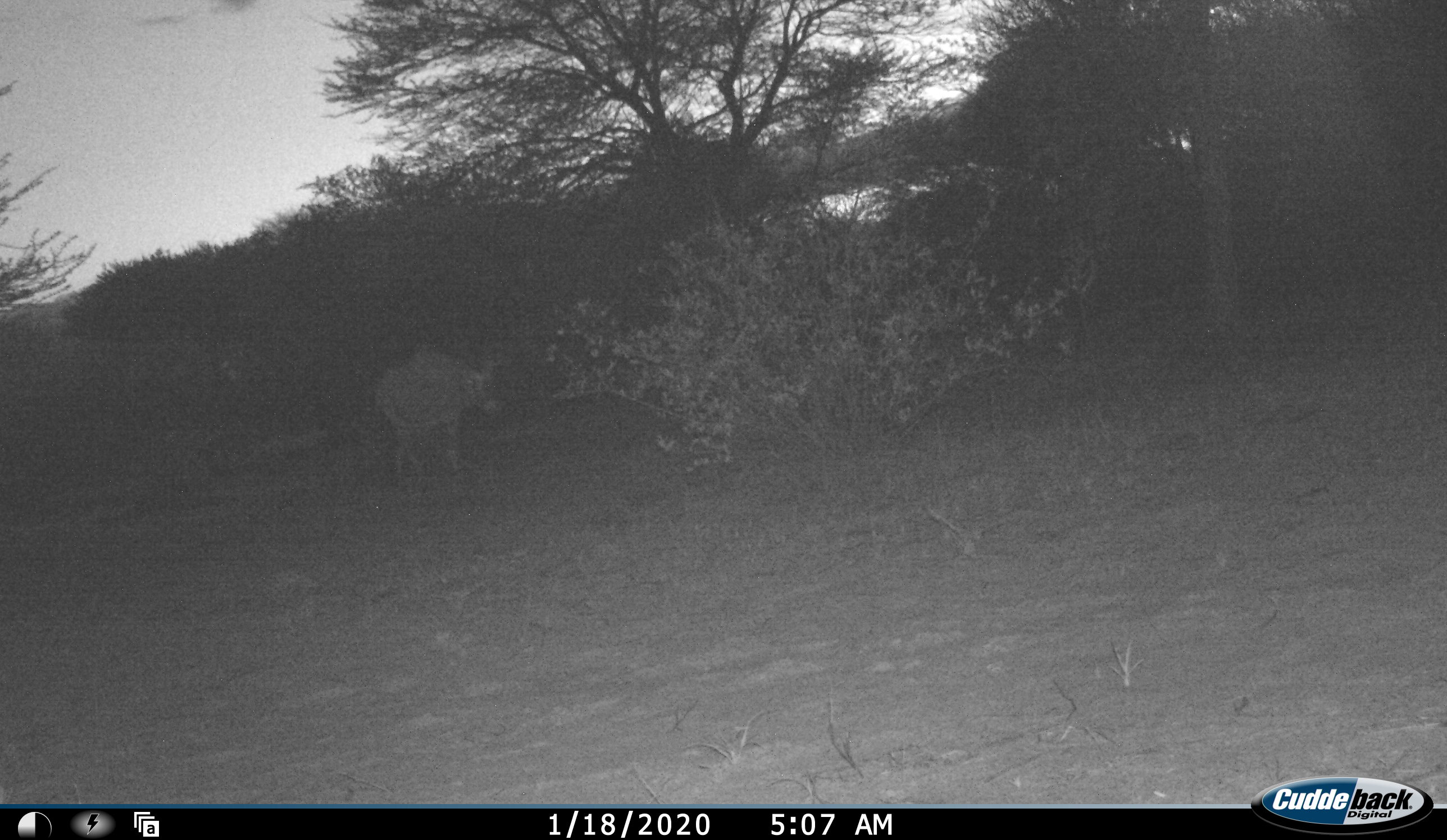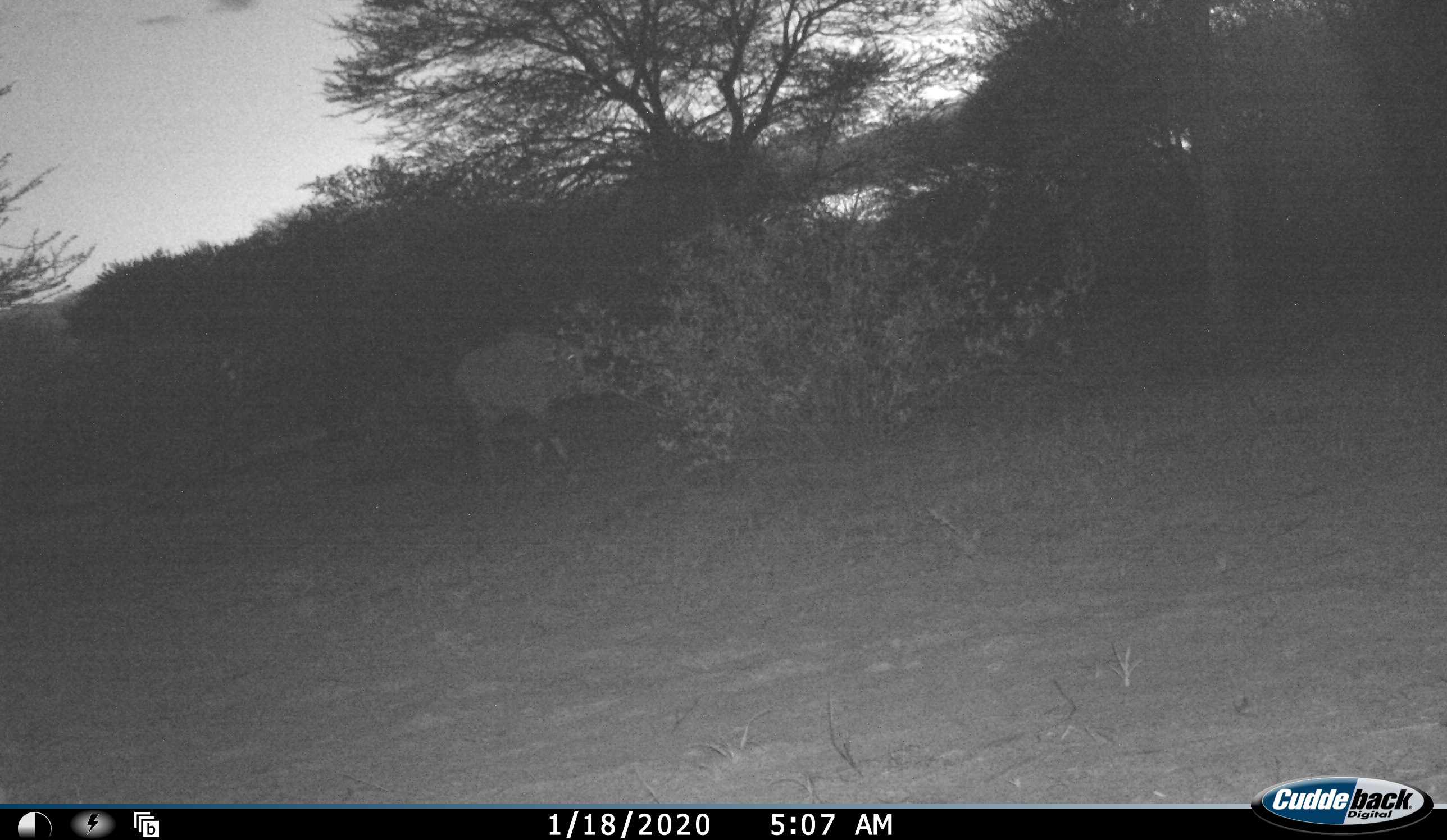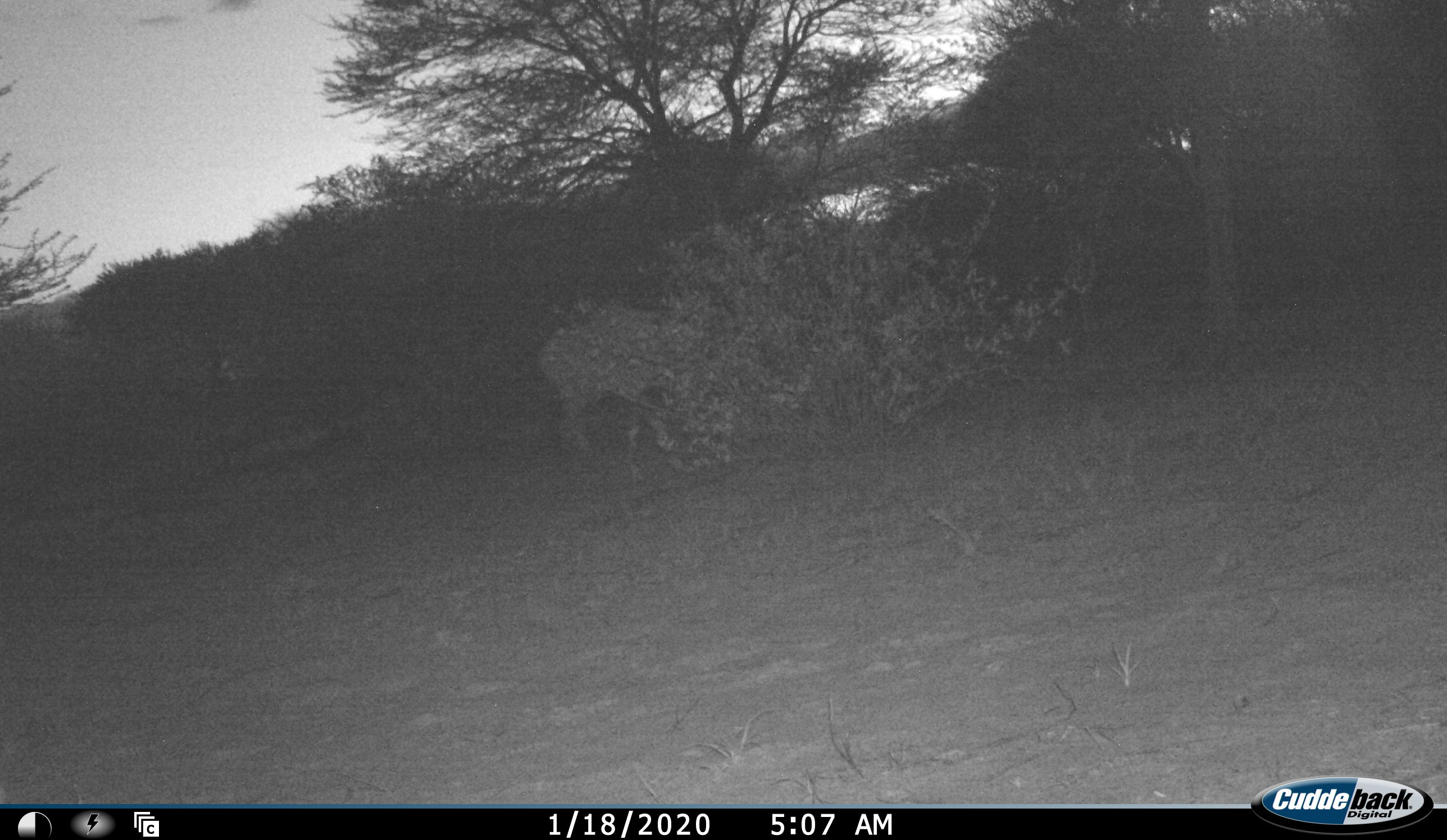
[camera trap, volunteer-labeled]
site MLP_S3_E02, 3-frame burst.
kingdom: Animalia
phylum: Chordata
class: Mammalia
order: Artiodactyla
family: Bovidae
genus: Oryx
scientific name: Oryx gazella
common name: gemsbok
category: oryx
Oryx (gemsbok) (Oryx gazella), count 1. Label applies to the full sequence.